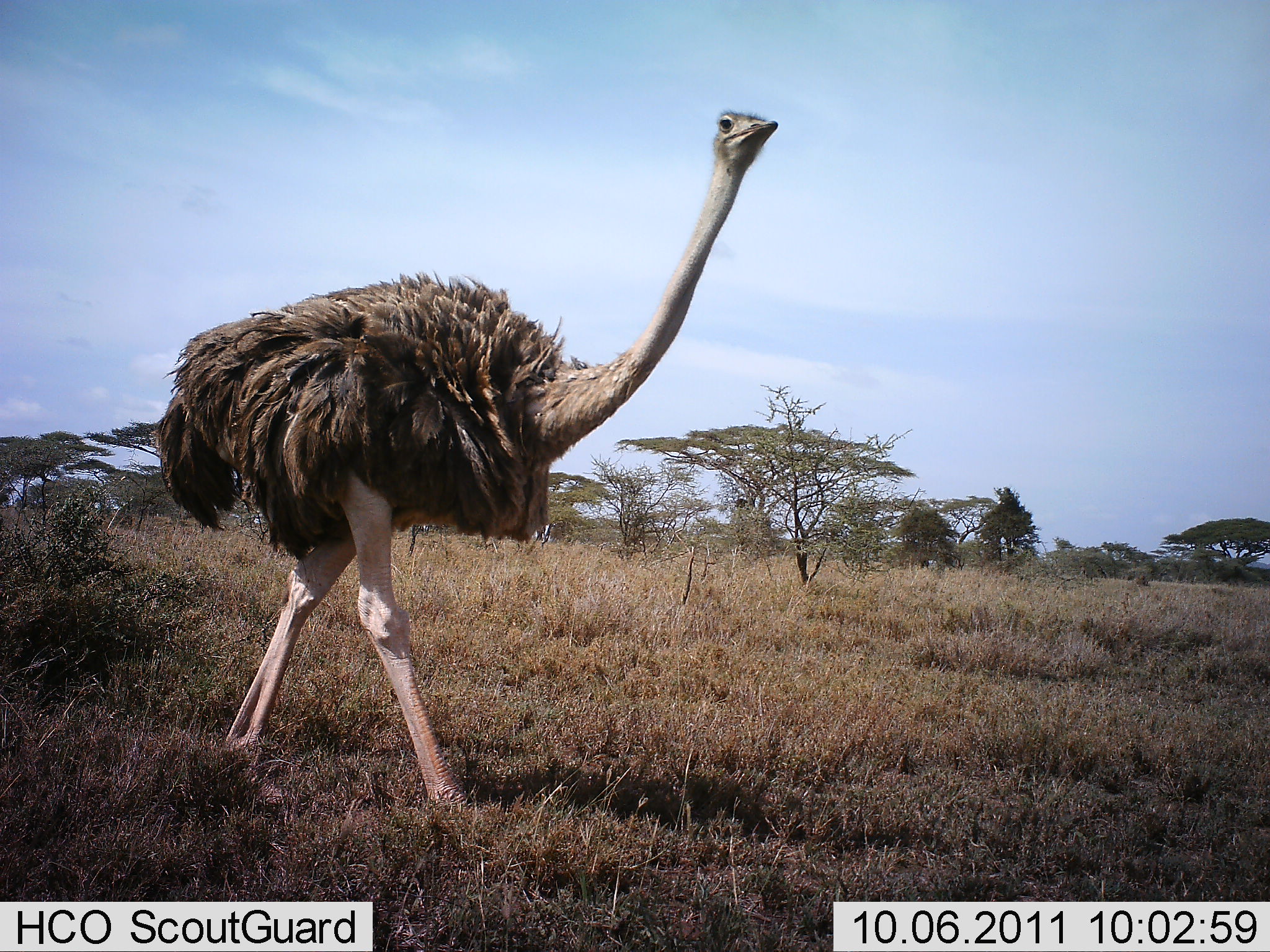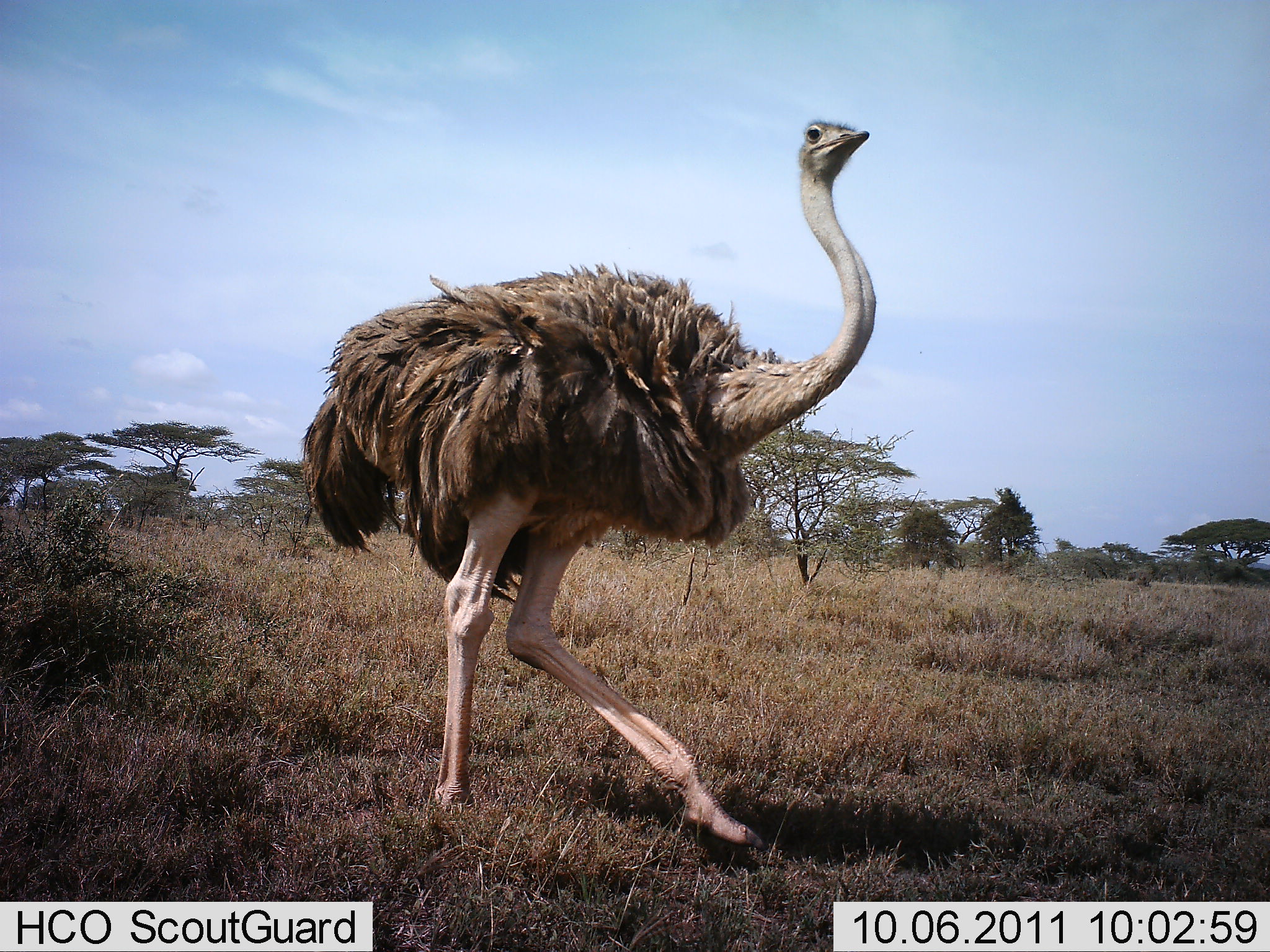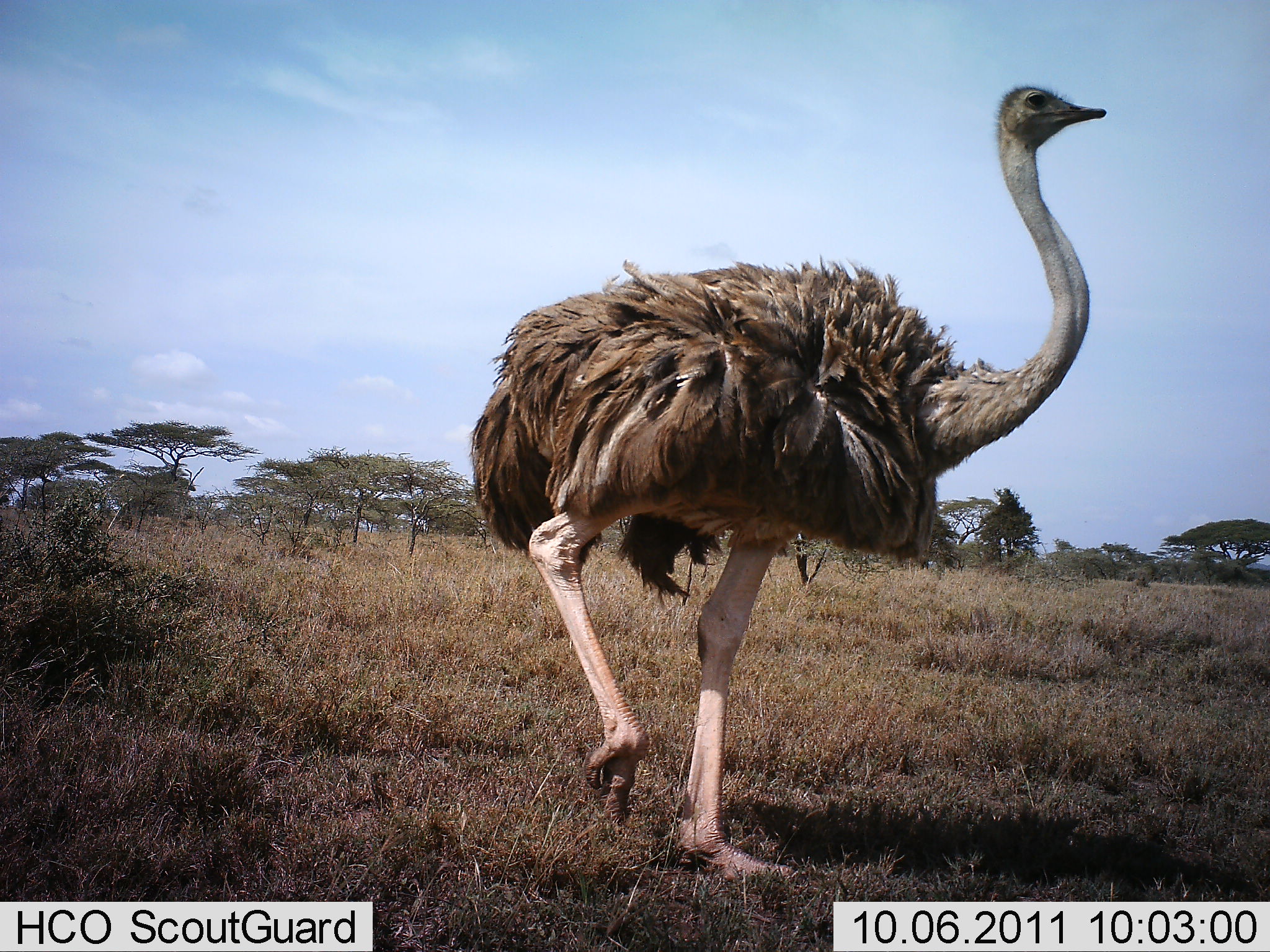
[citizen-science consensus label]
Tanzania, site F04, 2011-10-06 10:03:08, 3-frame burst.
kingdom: Animalia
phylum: Chordata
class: Aves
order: Struthioniformes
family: Struthionidae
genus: Struthio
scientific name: Struthio camelus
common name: ostrich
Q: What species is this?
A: Ostrich (Struthio camelus).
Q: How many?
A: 1.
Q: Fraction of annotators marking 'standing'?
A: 7%.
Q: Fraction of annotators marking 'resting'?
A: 0%.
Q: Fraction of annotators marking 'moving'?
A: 93%.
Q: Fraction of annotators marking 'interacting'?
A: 0%.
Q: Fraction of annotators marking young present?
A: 0%.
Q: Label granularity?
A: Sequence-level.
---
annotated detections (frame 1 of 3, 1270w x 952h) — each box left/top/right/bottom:
animal: 151/107/780/814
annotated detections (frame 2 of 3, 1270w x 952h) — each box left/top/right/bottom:
animal: 297/114/879/848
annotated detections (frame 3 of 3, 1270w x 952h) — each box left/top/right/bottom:
animal: 469/83/1108/890